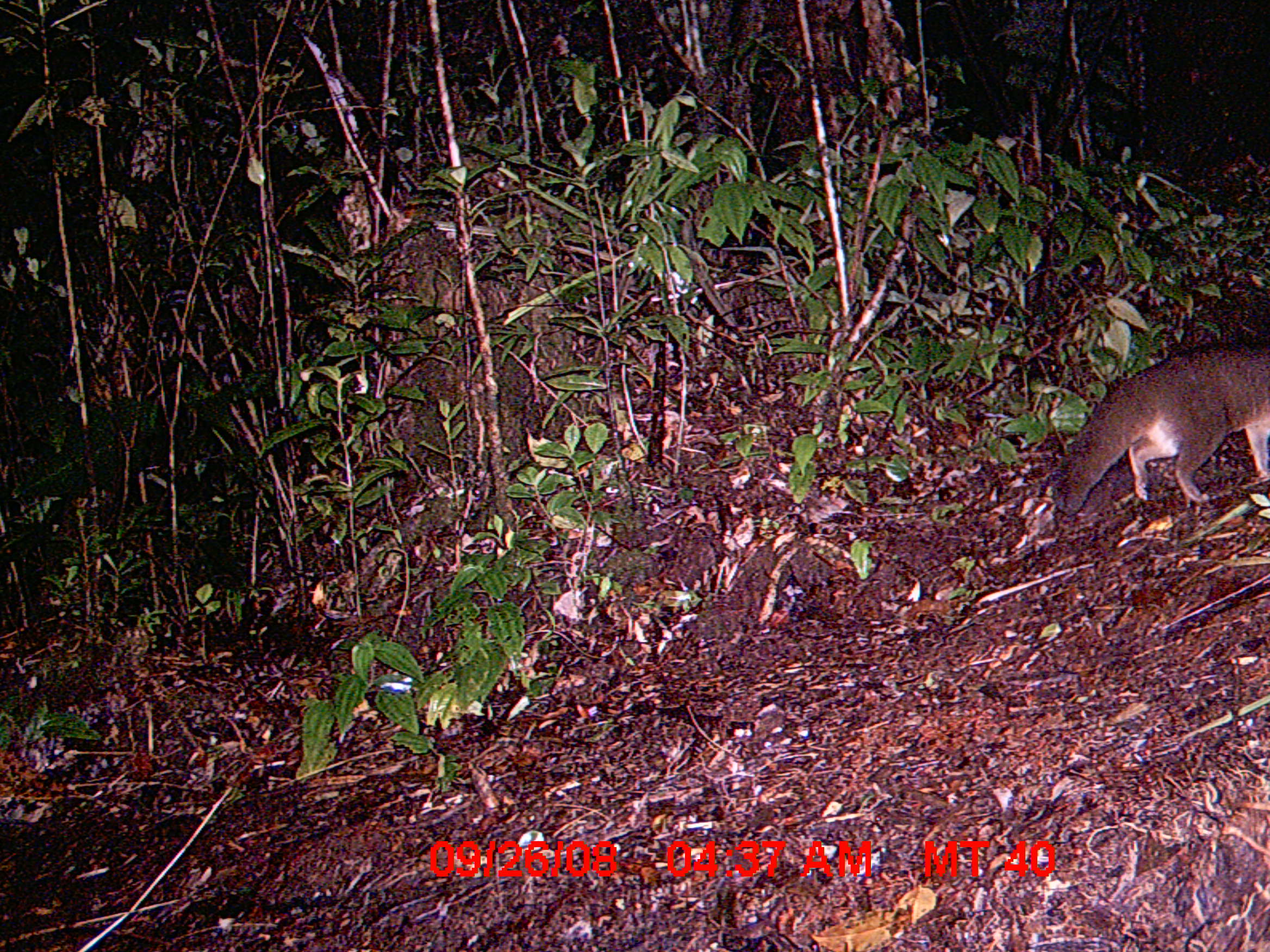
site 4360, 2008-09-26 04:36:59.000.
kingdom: Animalia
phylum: Chordata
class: Mammalia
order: Carnivora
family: Eupleridae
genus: Eupleres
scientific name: Eupleres goudotii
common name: falanouc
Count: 1.